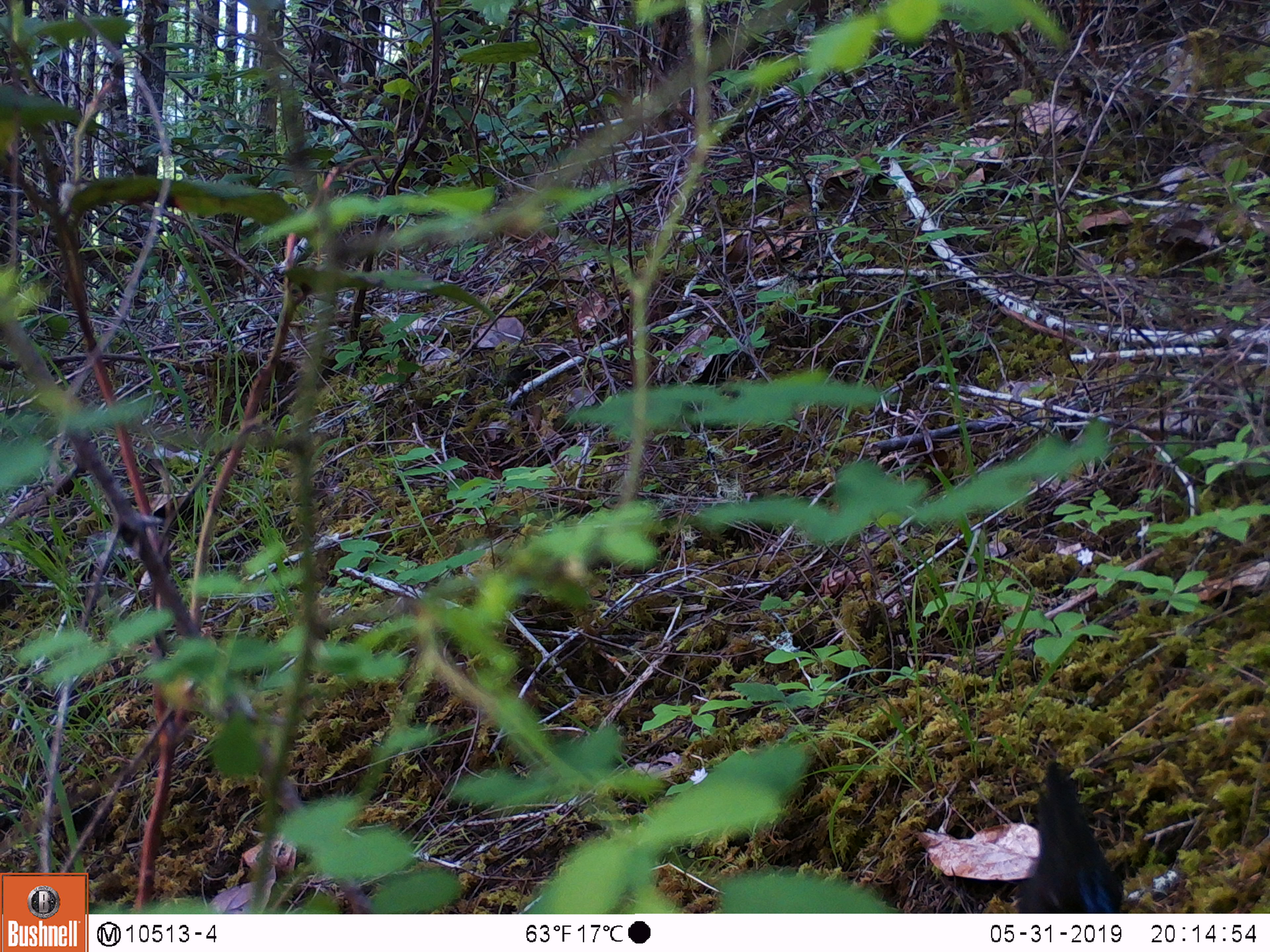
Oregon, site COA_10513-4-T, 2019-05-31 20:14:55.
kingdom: Animalia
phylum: Chordata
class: Aves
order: Passeriformes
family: Corvidae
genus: Cyanocitta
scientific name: Cyanocitta stelleri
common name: steller's jay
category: stellers jay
Stellers jay (steller's jay) (Cyanocitta stelleri).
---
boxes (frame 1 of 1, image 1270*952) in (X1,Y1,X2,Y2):
stellers jay: (1011,761,1130,911)